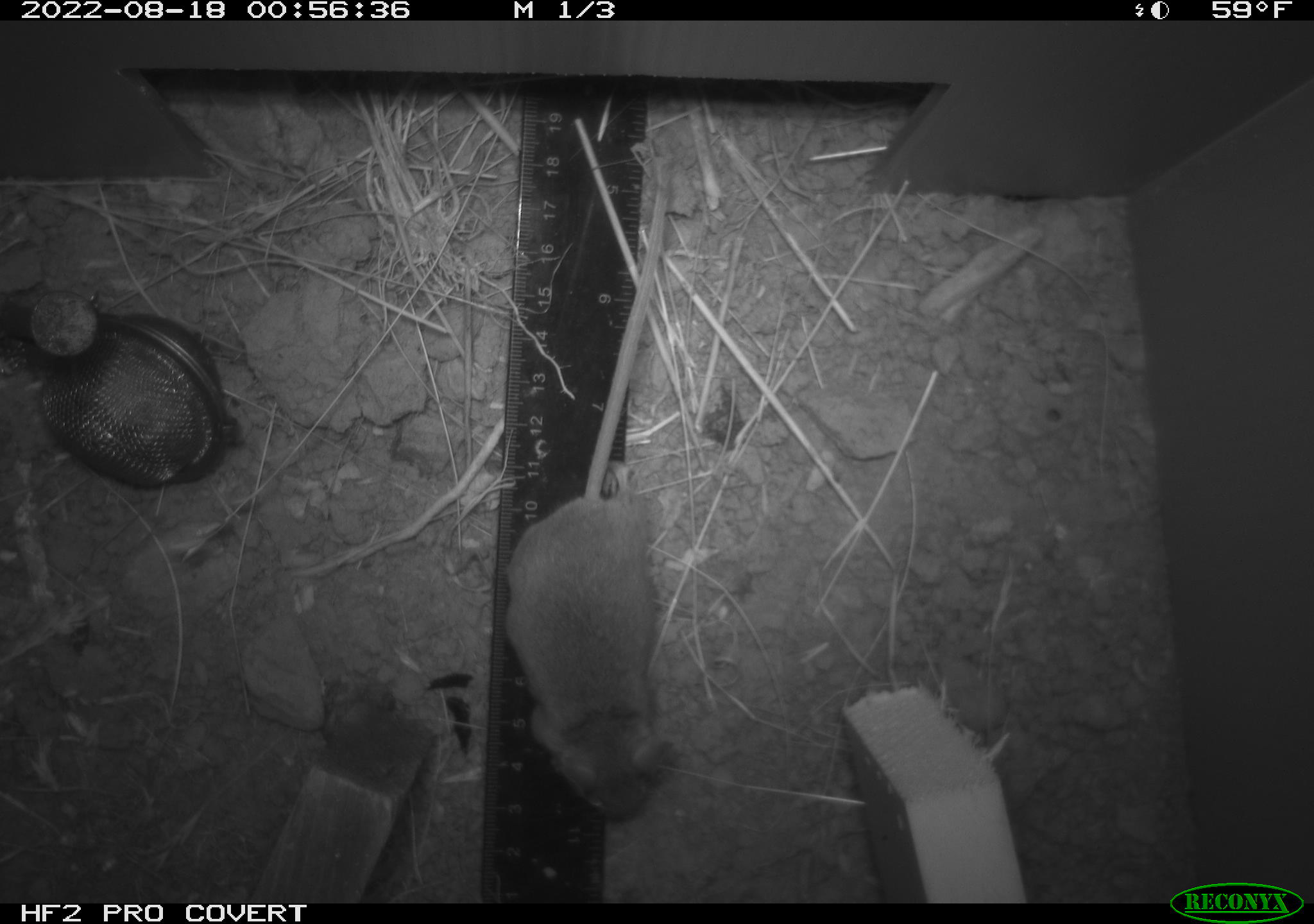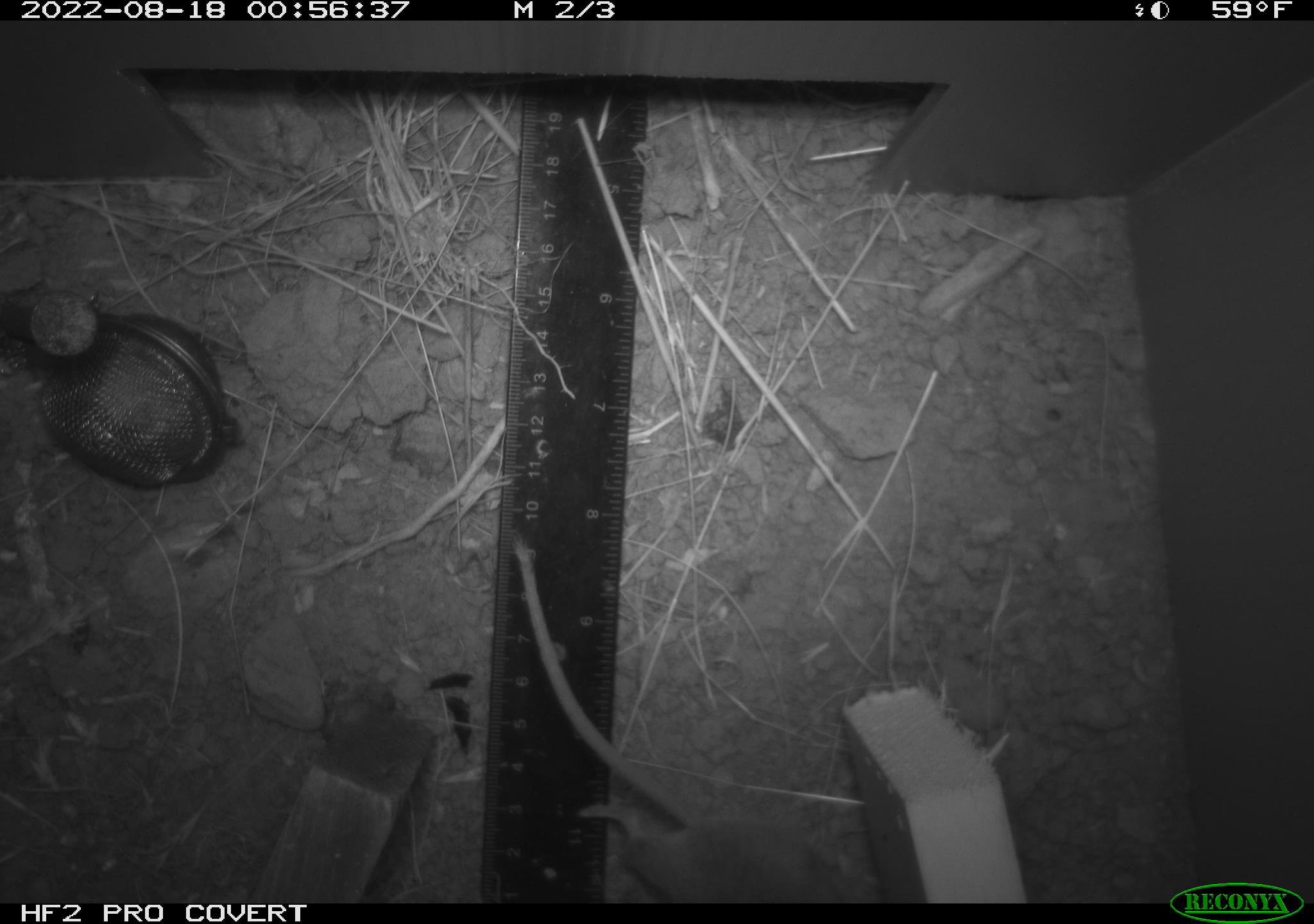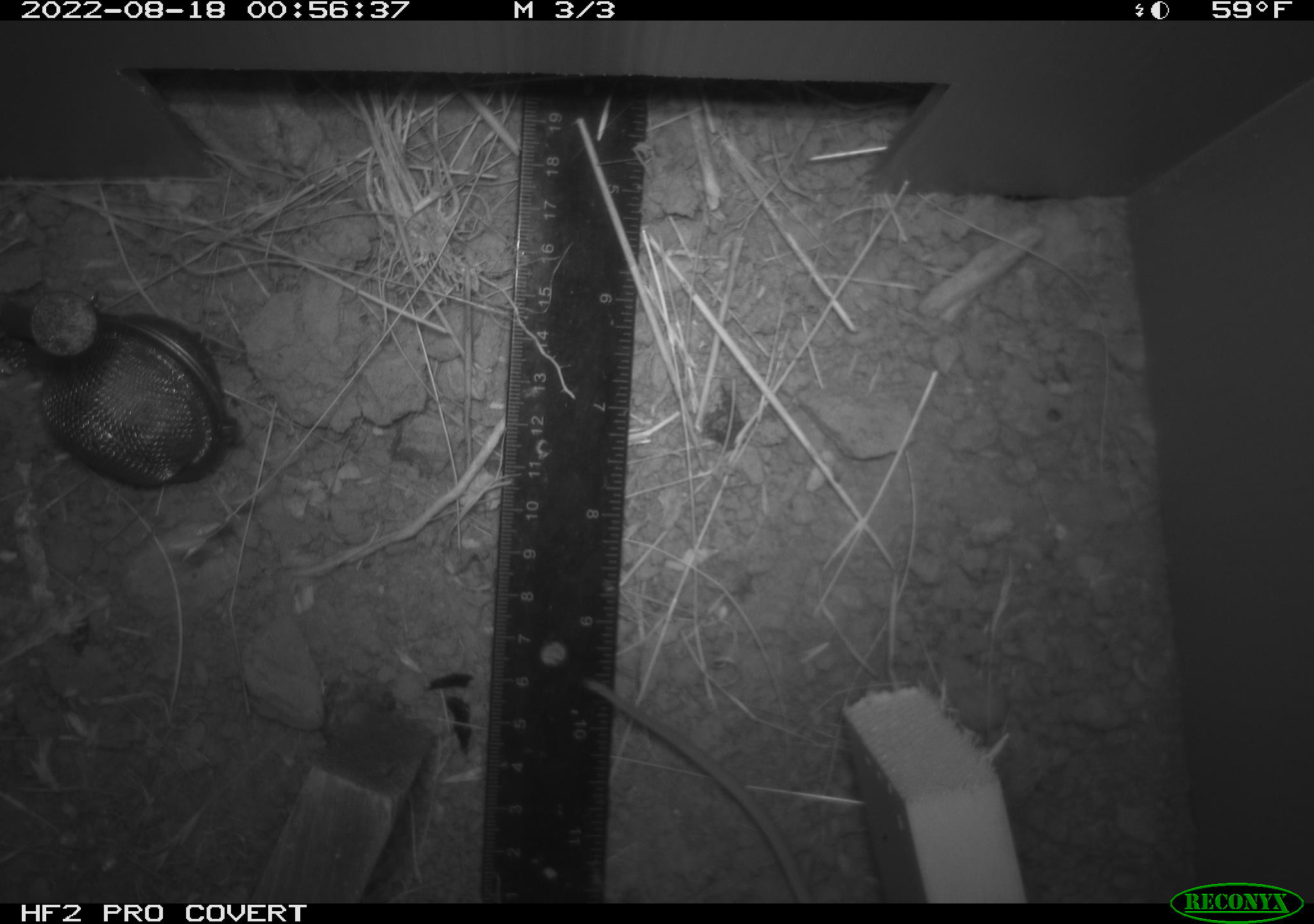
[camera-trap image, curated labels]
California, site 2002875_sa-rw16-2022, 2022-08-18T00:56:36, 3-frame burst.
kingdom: Animalia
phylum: Chordata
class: Mammalia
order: Rodentia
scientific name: Rodentia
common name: mouse species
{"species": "mouse species (Rodentia)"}